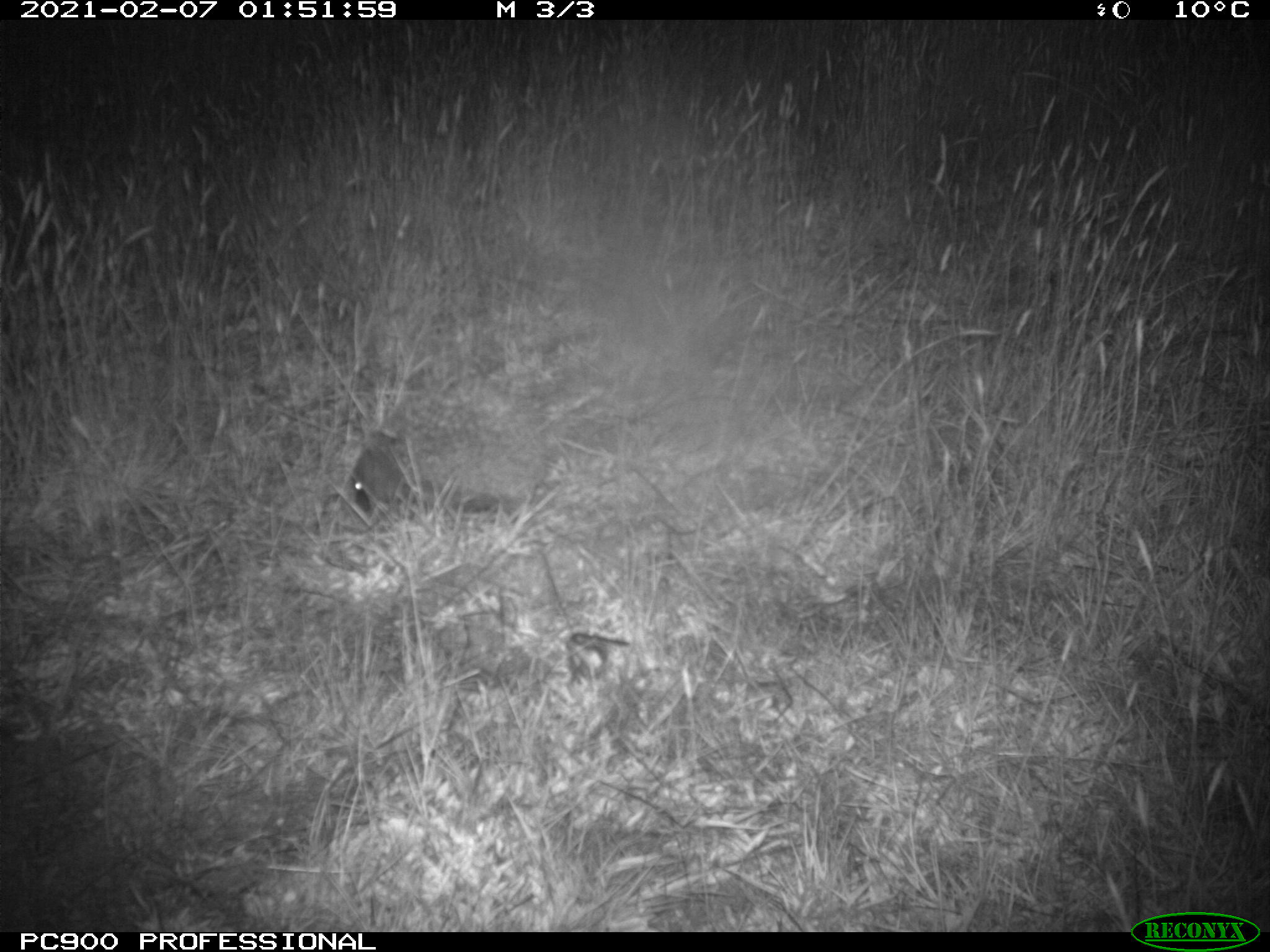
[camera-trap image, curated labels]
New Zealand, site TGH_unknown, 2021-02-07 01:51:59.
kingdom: Animalia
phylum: Chordata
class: Mammalia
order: Eulipotyphla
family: Erinaceidae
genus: Erinaceus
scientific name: Erinaceus europaeus europaeus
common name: european hedgehog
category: hedgehog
Hedgehog (european hedgehog) (Erinaceus europaeus europaeus).